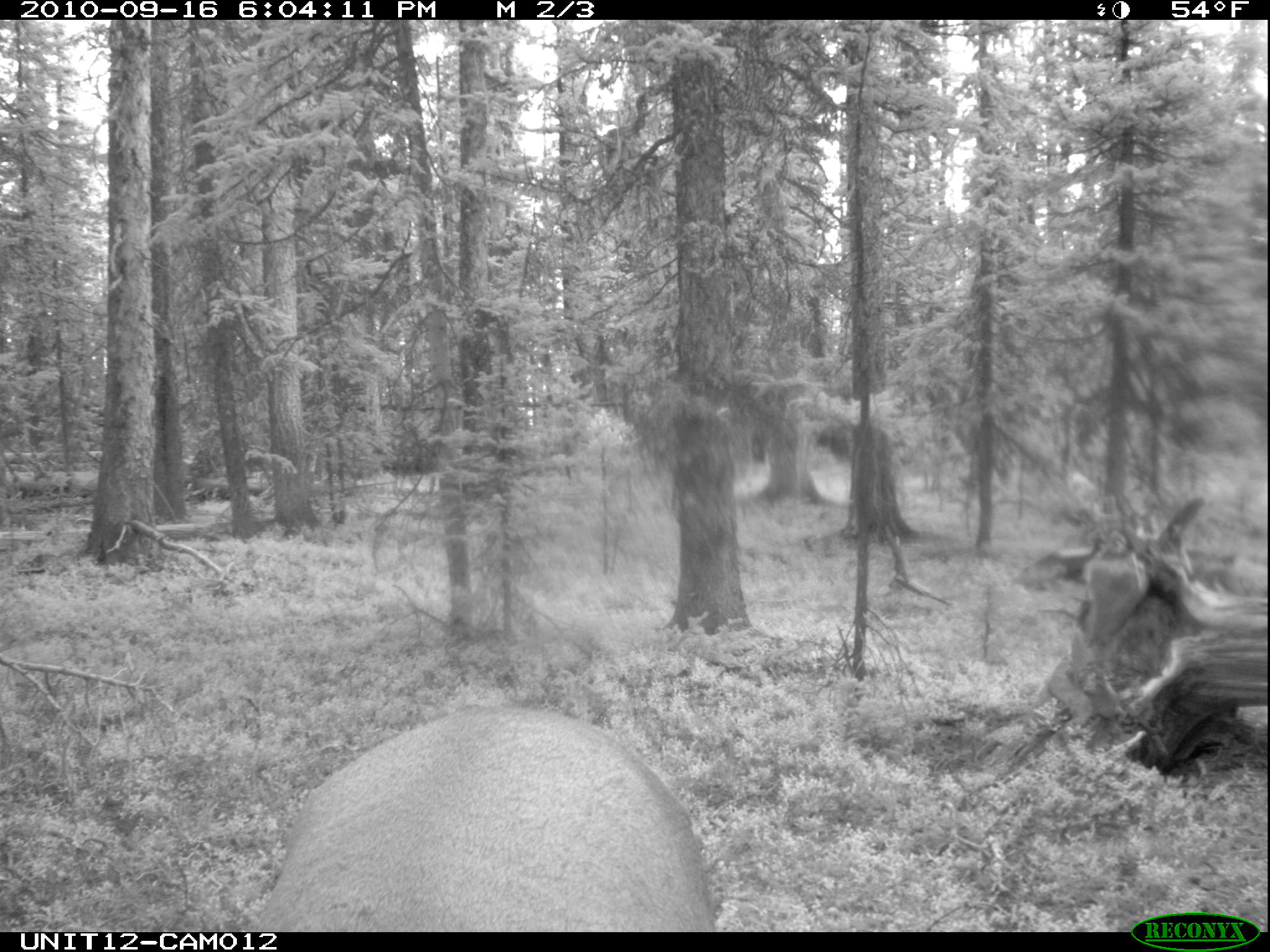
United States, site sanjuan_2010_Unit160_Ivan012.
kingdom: Animalia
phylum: Chordata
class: Mammalia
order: Artiodactyla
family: Cervidae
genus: Cervus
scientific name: Cervus elaphus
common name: red deer